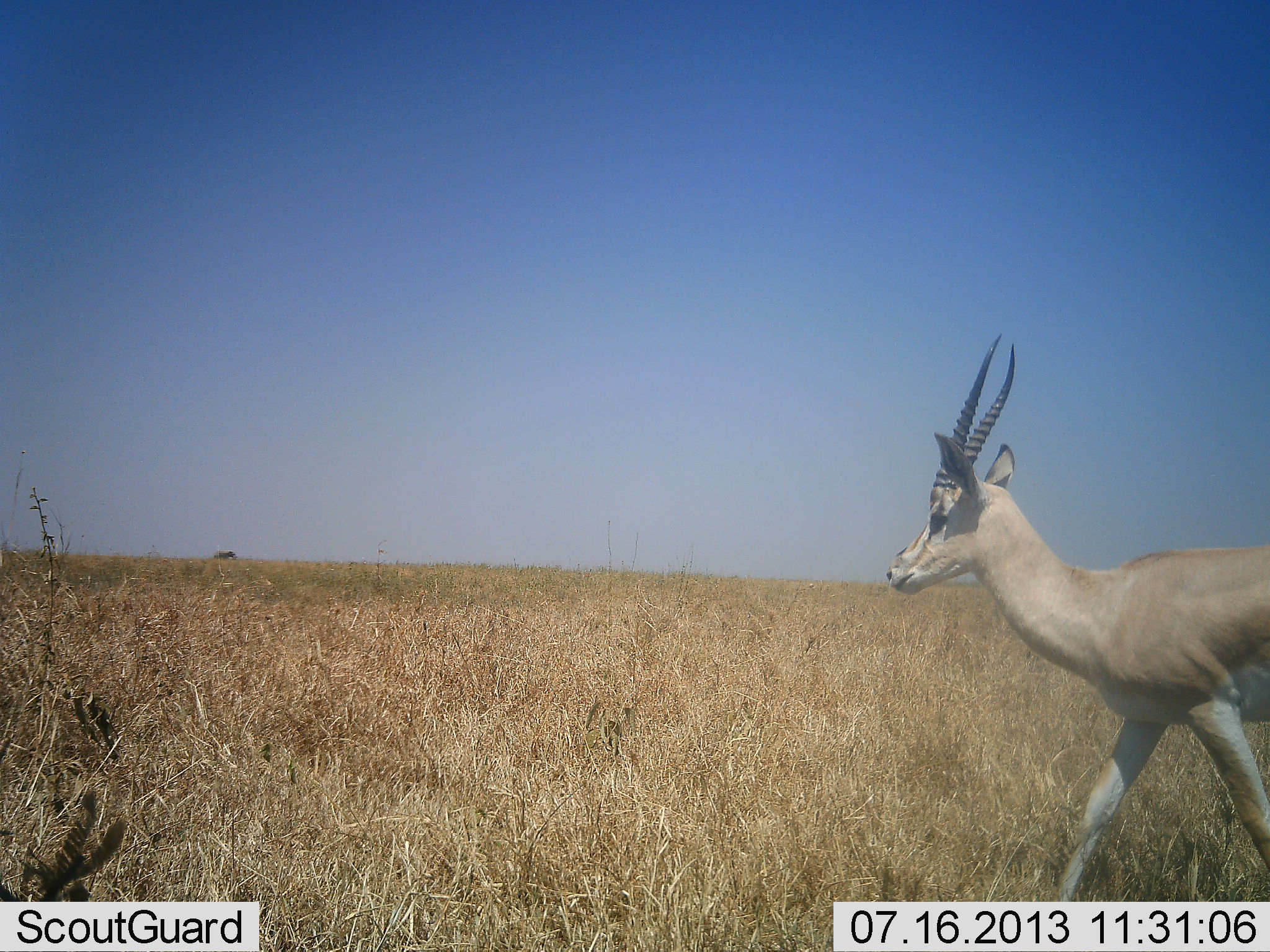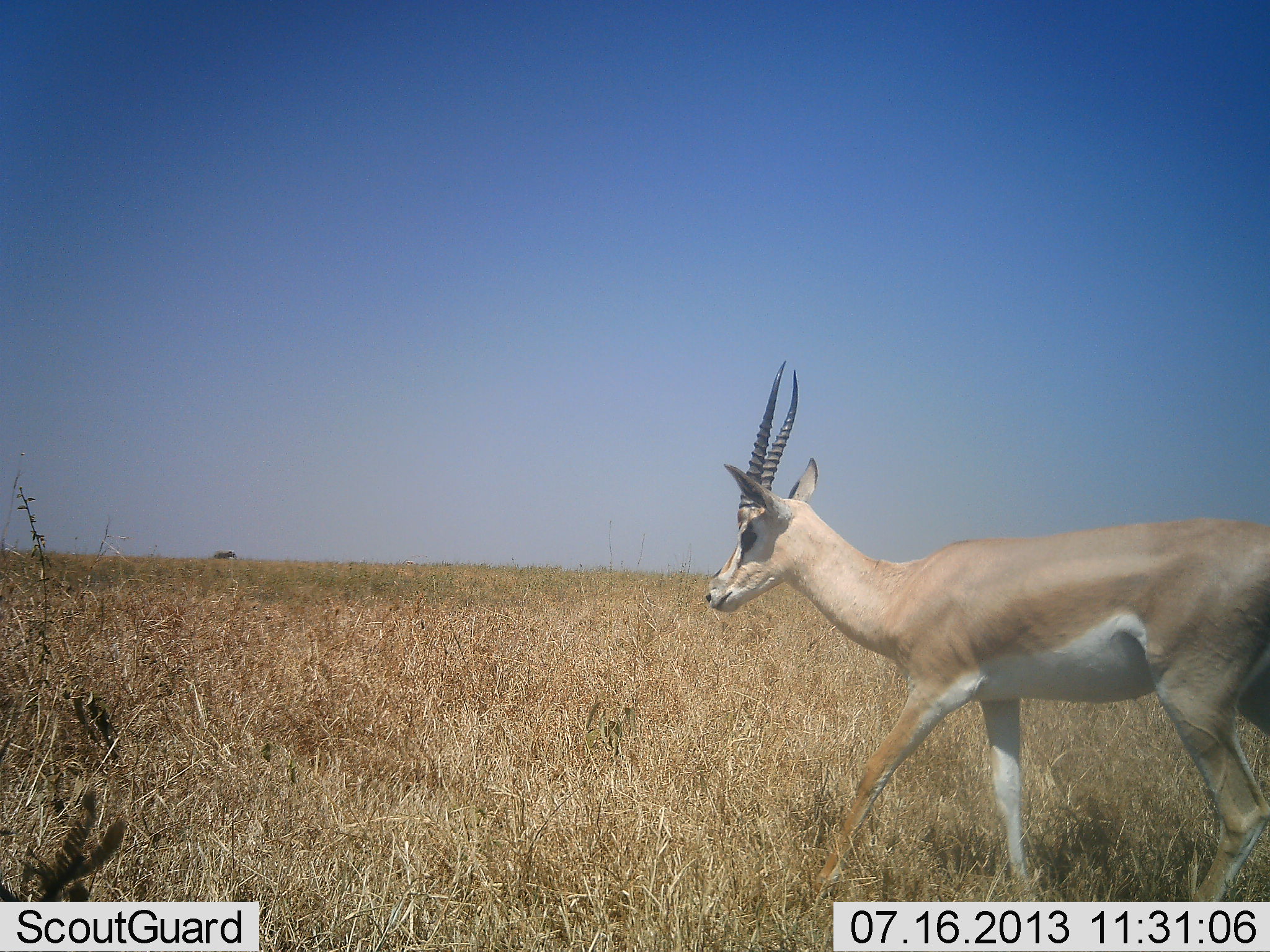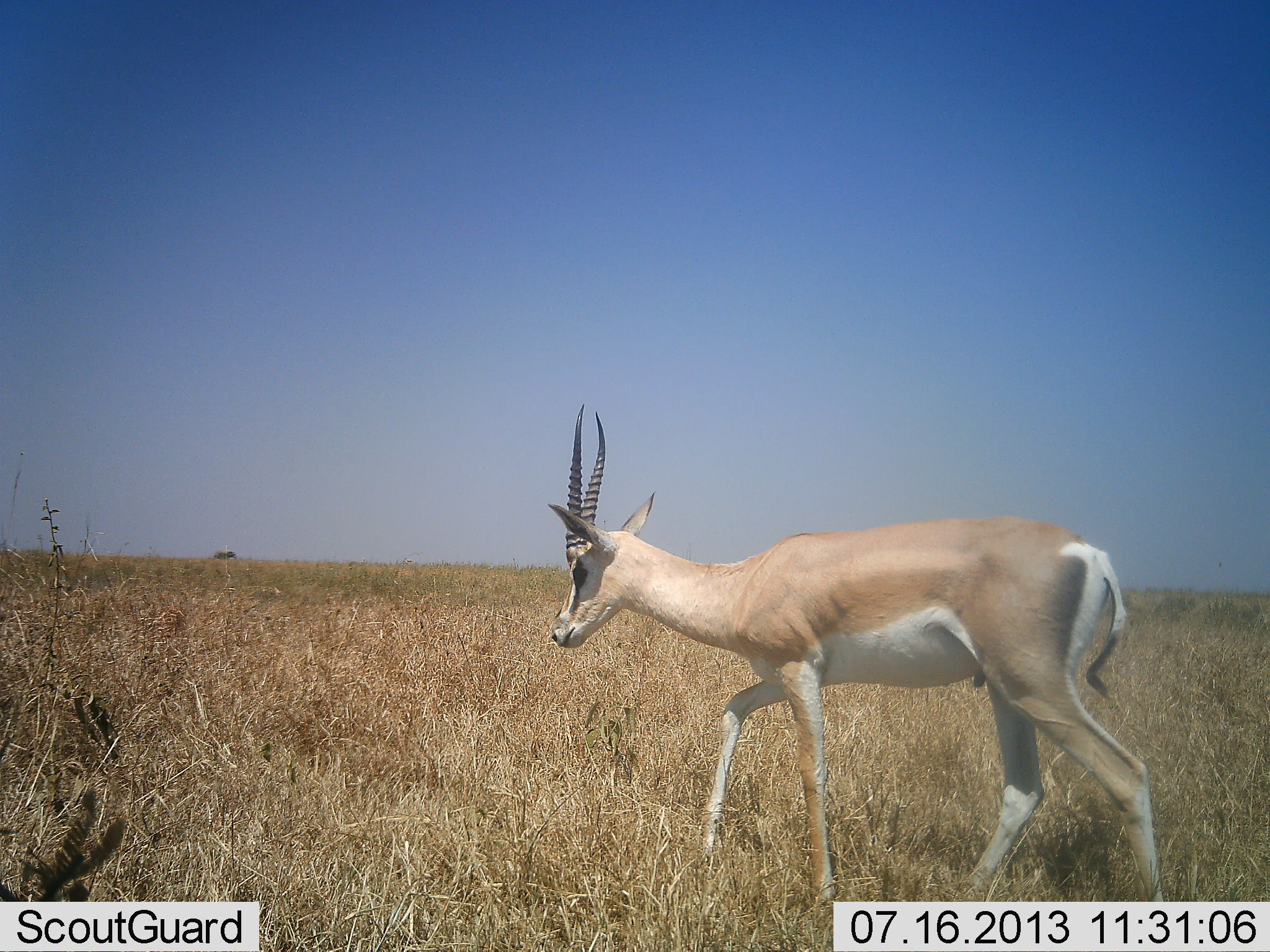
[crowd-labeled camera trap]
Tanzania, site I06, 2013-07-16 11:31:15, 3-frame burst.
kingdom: Animalia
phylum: Chordata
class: Mammalia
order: Artiodactyla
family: Bovidae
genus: Nanger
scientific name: Nanger granti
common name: grant's gazelle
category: gazellegrants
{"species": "gazellegrants (grant's gazelle) (Nanger granti)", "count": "1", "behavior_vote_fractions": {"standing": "0%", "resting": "0%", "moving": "100%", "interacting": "0%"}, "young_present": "0%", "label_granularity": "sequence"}